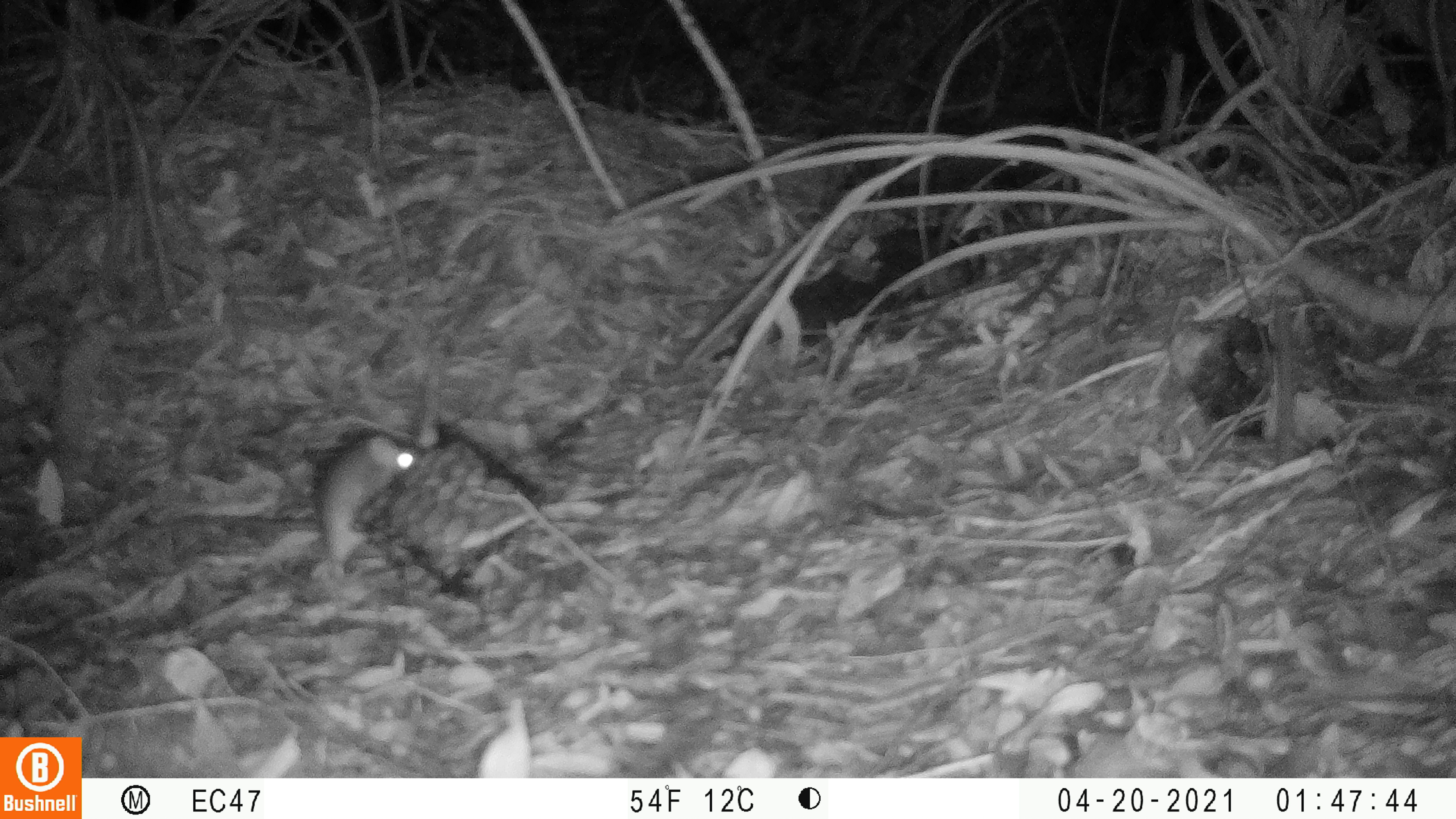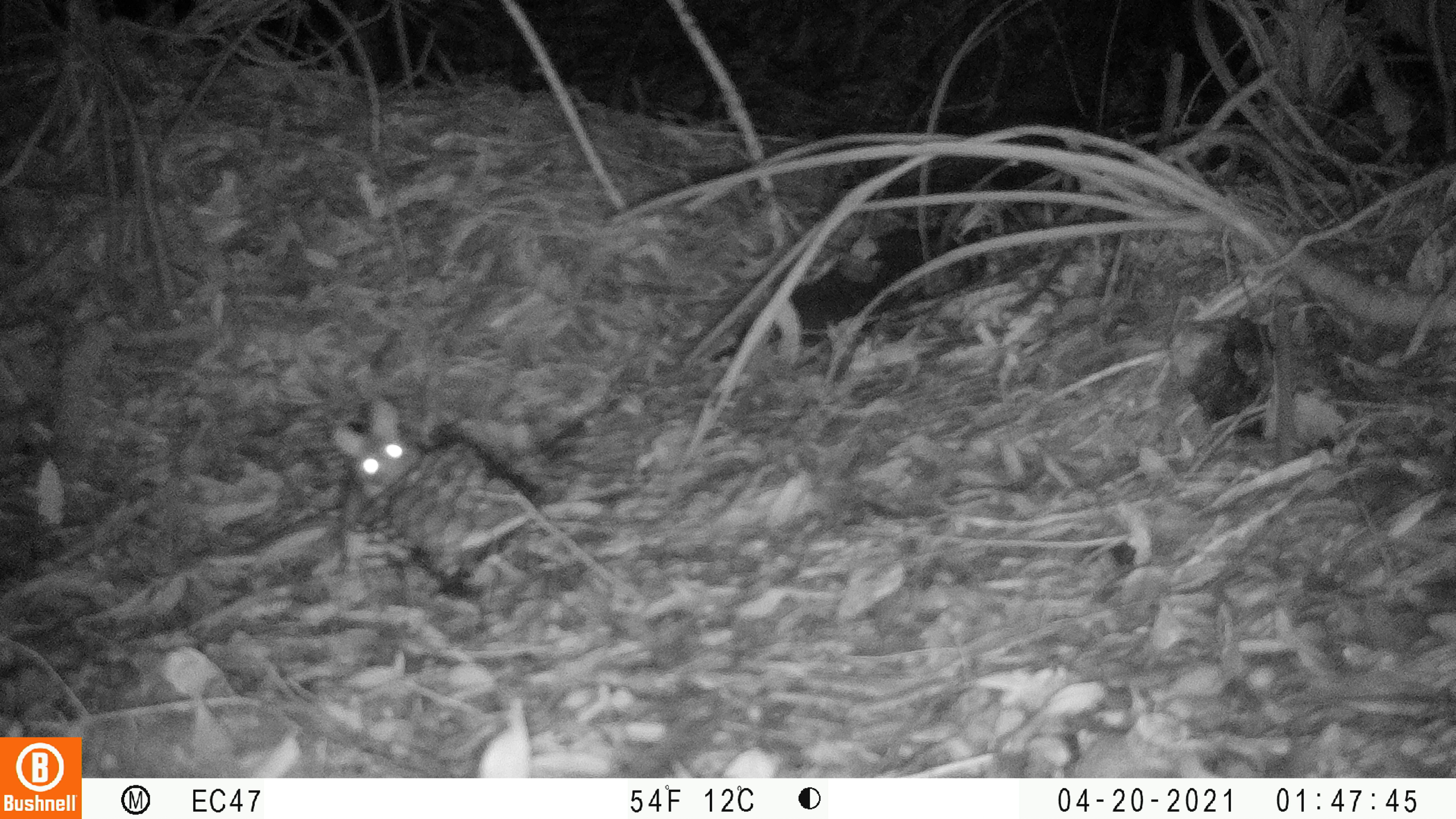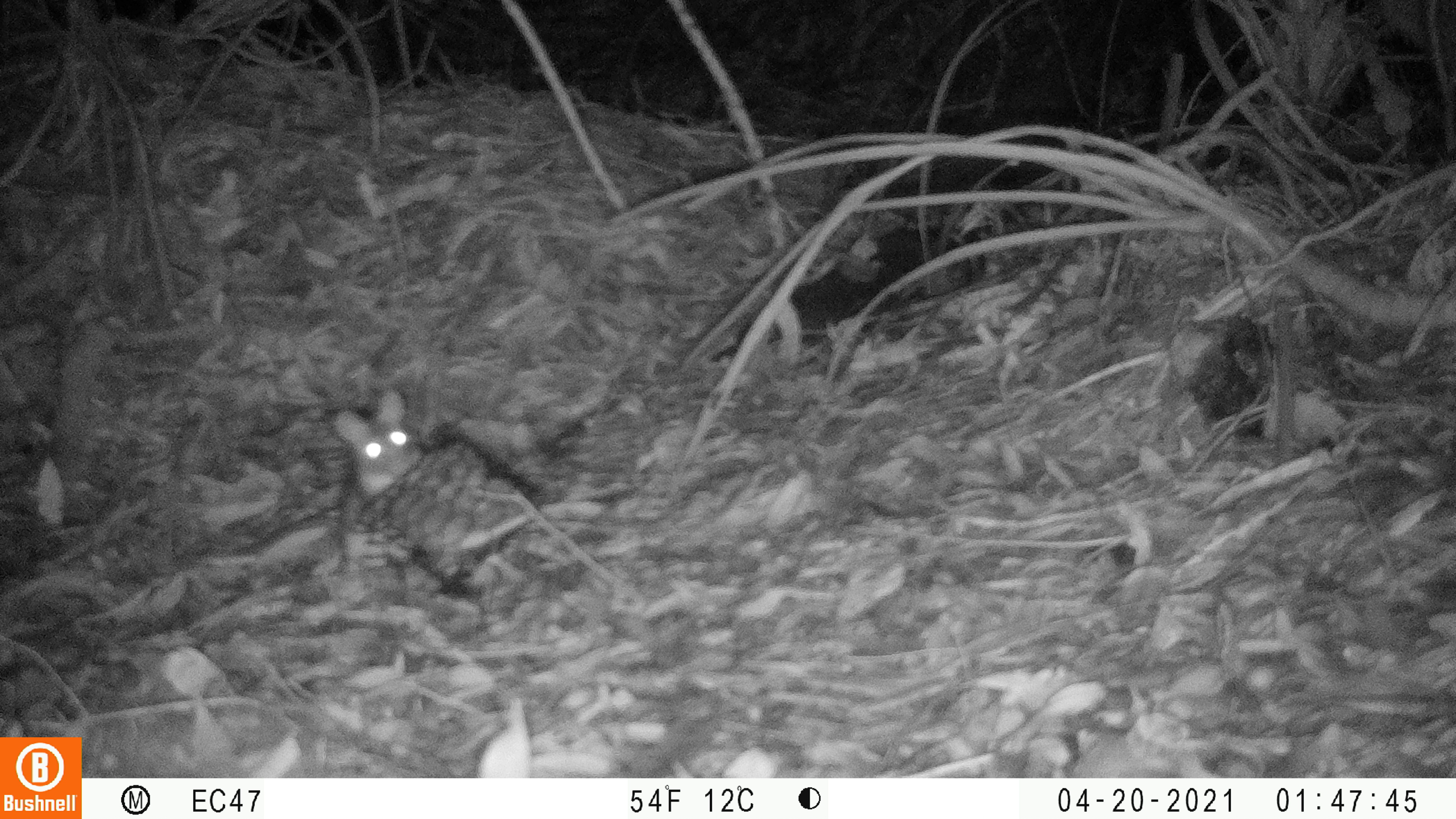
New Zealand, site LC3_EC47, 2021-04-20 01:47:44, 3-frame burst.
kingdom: Animalia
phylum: Chordata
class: Mammalia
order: Rodentia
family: Muridae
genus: Rattus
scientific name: Rattus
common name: rat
Rat (Rattus).